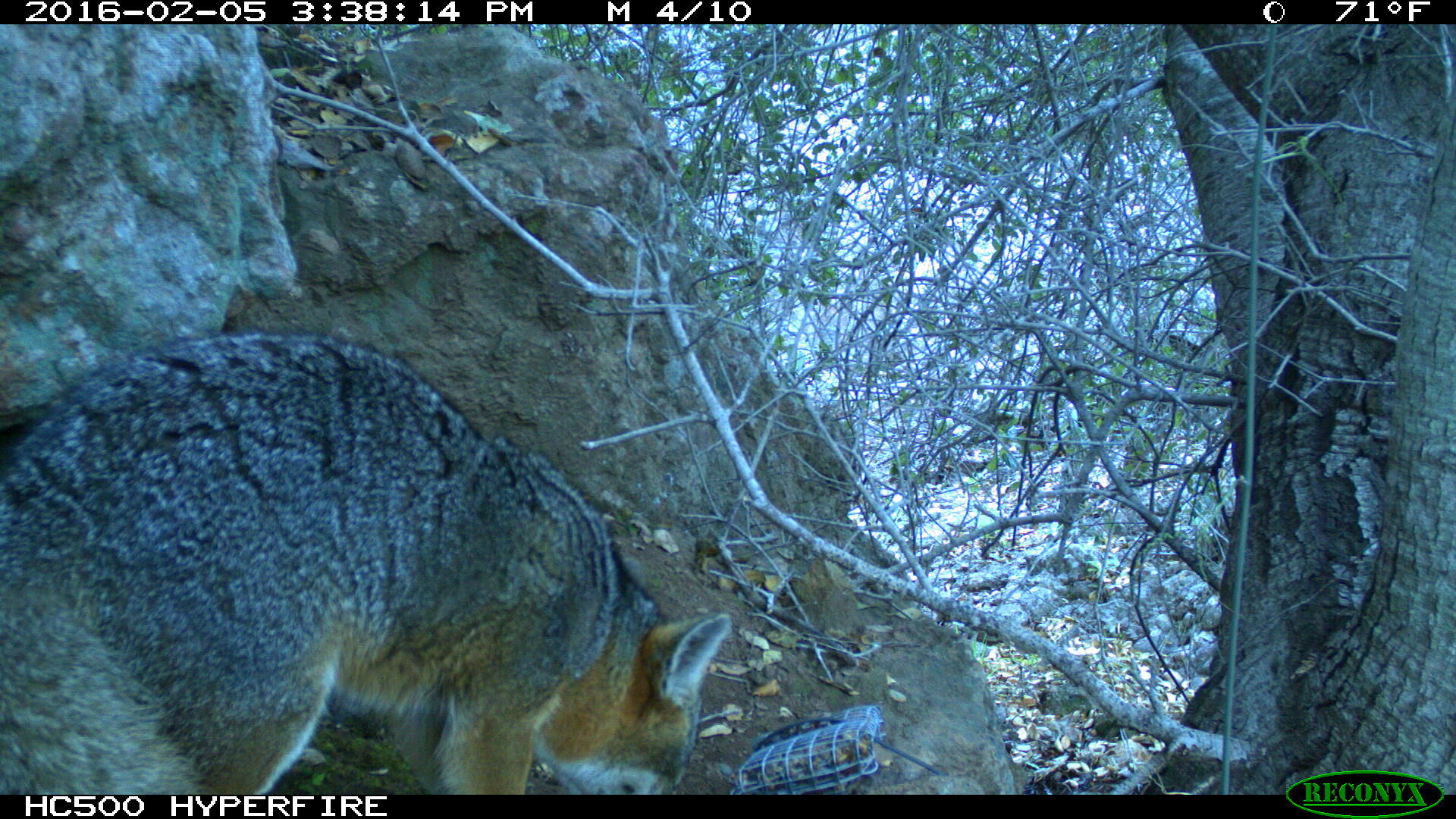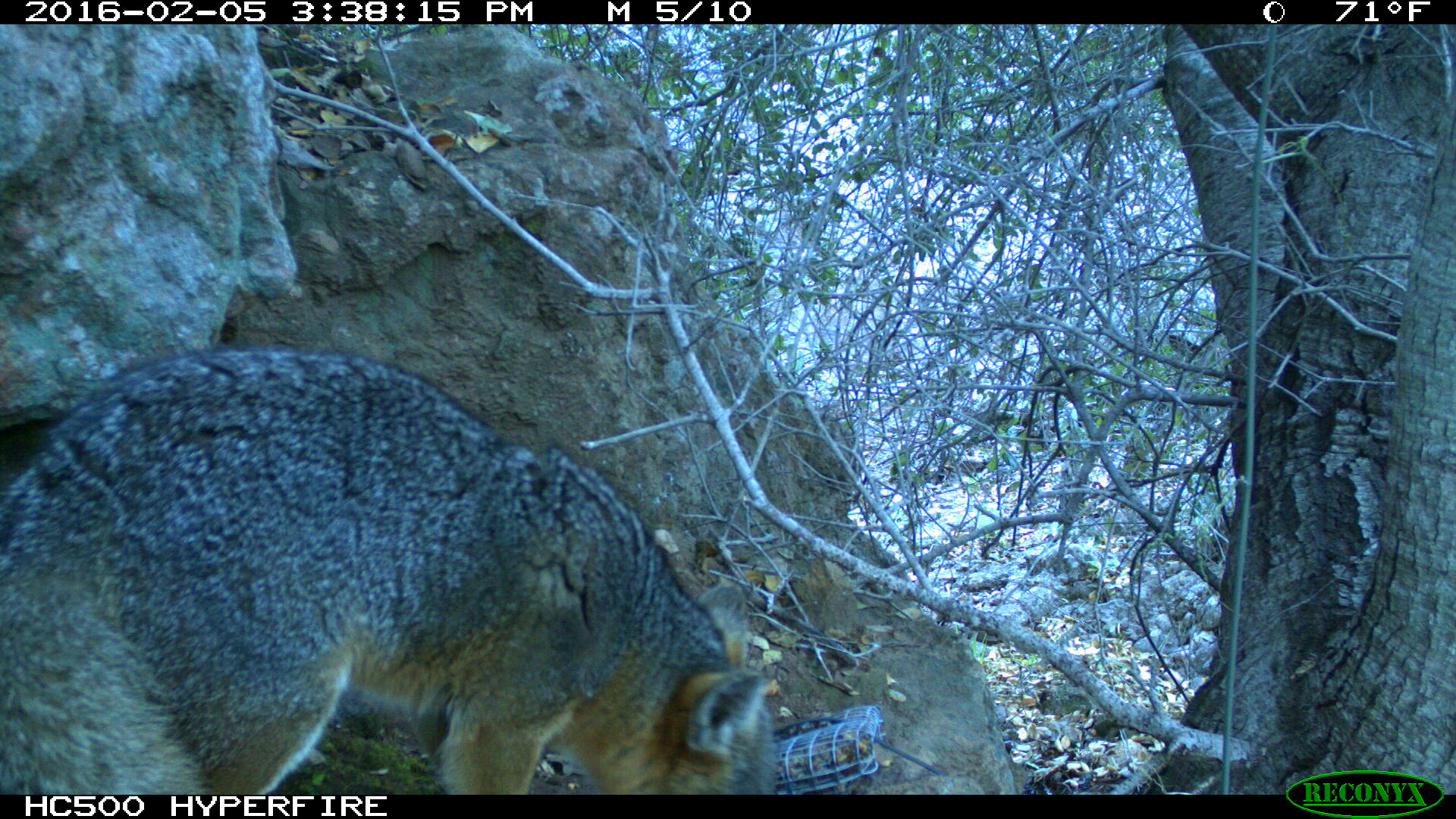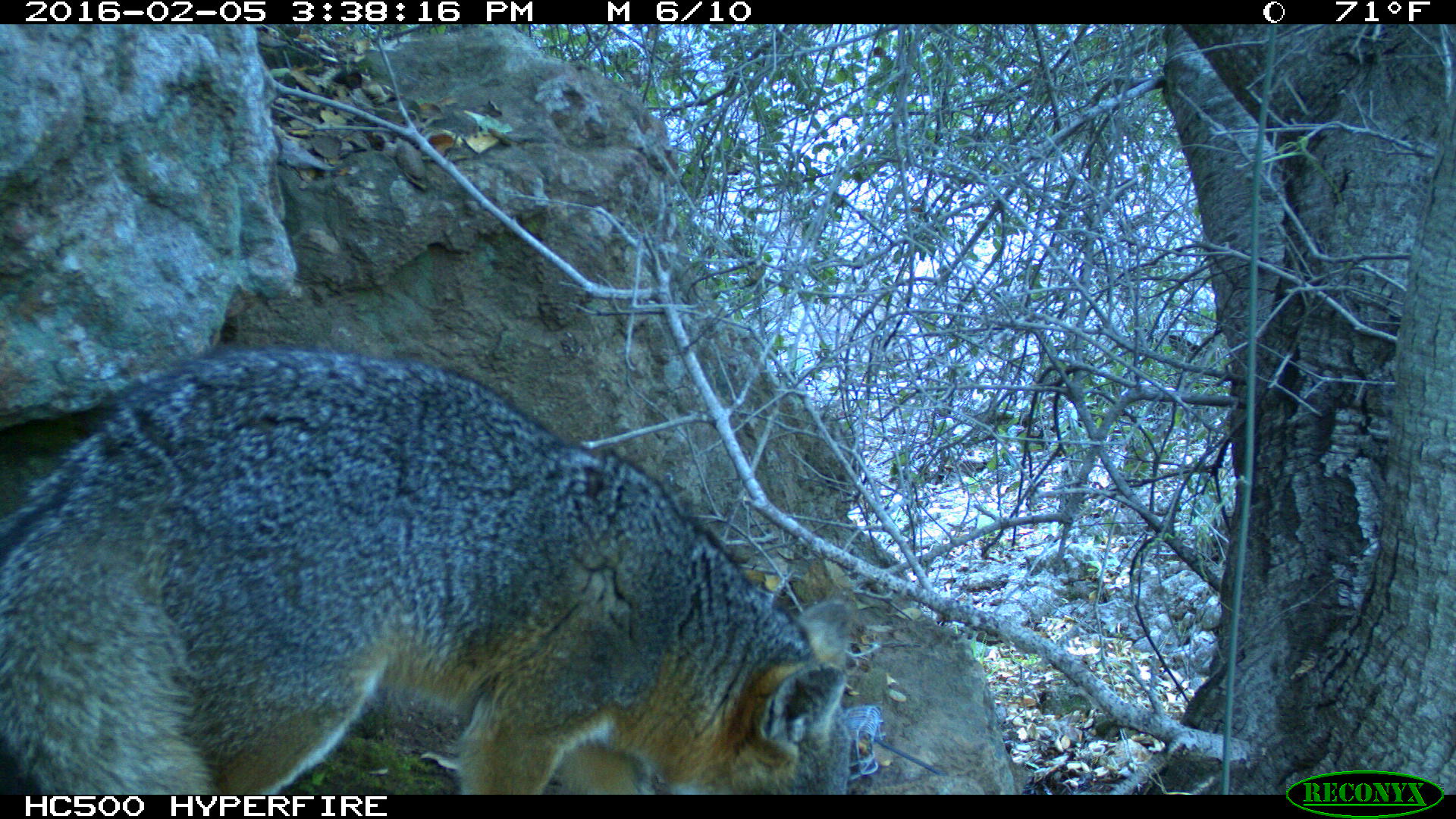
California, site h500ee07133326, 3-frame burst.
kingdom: Animalia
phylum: Chordata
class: Mammalia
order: Carnivora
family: Canidae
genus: Urocyon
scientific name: Urocyon littoralis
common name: island fox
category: fox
Fox (island fox) (Urocyon littoralis).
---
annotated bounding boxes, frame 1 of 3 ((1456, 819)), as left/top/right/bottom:
fox: 0/330/732/796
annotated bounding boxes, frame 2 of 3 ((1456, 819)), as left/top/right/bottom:
fox: 1/344/776/795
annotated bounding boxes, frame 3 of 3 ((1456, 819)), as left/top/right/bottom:
fox: 0/347/856/796